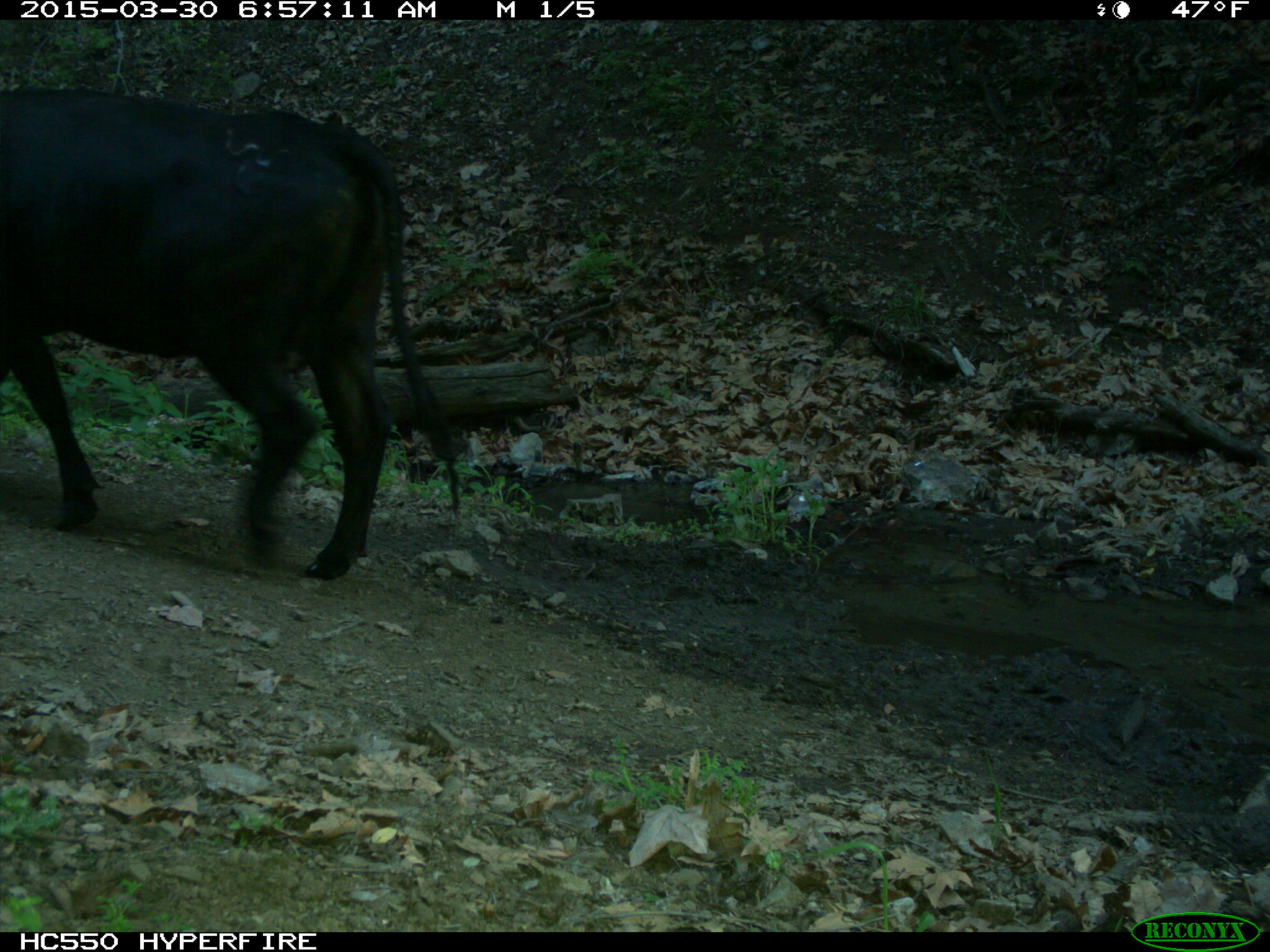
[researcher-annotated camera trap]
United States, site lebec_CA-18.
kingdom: Animalia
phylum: Chordata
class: Mammalia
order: Artiodactyla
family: Bovidae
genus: Bos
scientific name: Bos taurus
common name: domestic cow